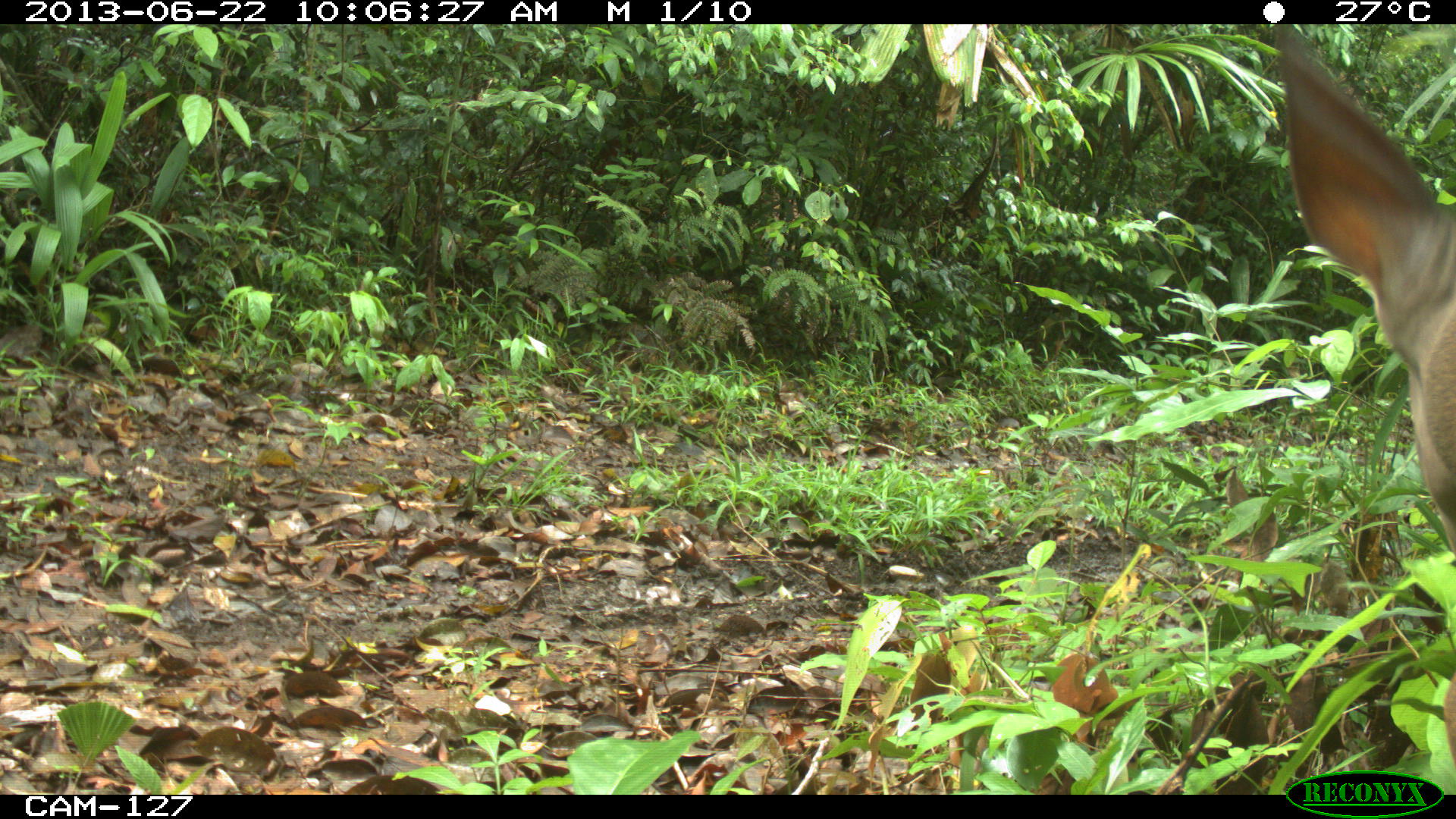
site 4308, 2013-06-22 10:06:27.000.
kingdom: Animalia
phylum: Chordata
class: Mammalia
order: Artiodactyla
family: Cervidae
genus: Odocoileus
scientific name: Odocoileus virginianus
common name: white-tailed deer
Odocoileus virginianus (white-tailed deer), count 1.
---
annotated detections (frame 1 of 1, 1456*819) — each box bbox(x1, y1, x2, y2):
odocoileus virginianus: bbox(1269, 23, 1456, 773)